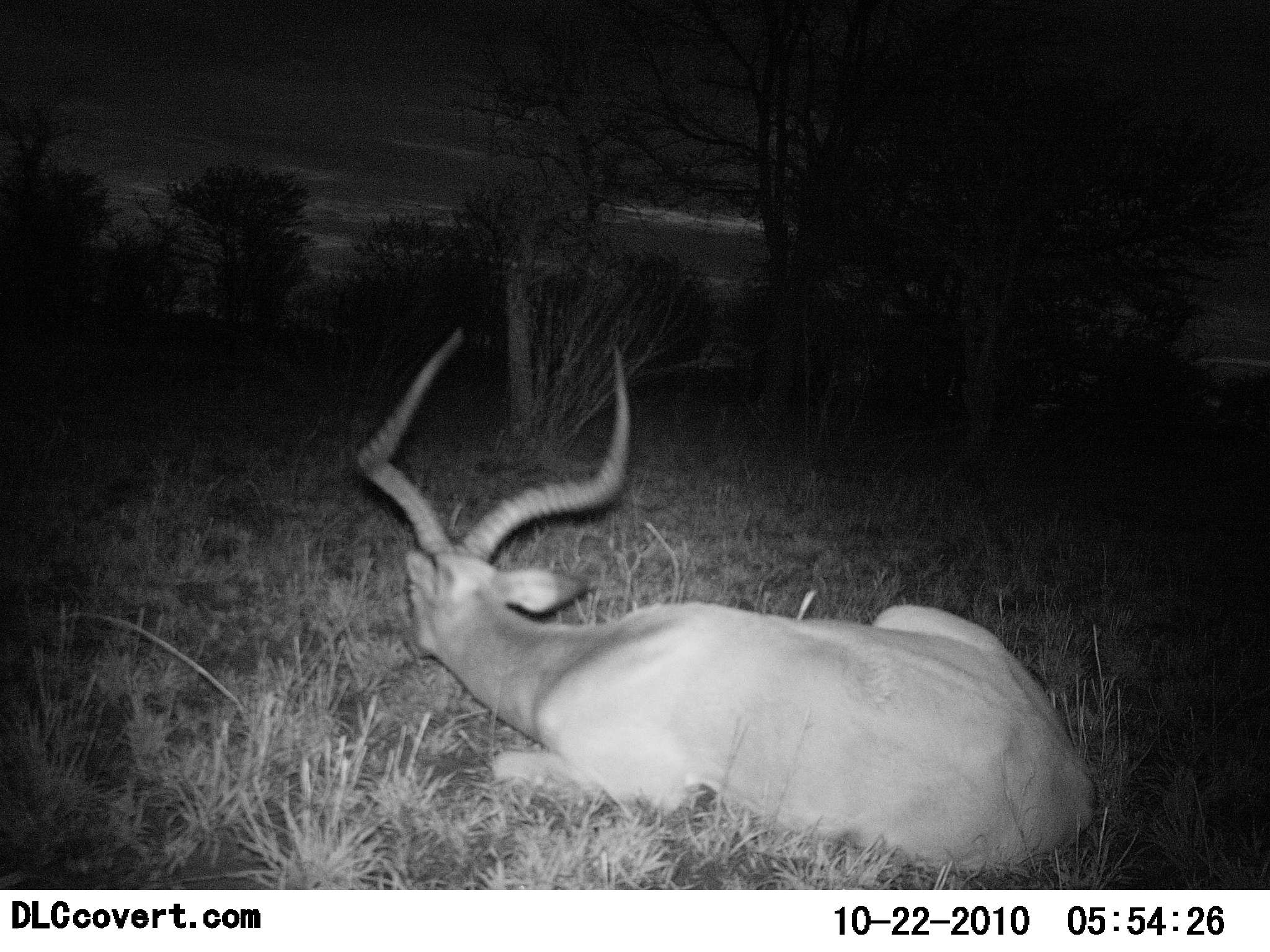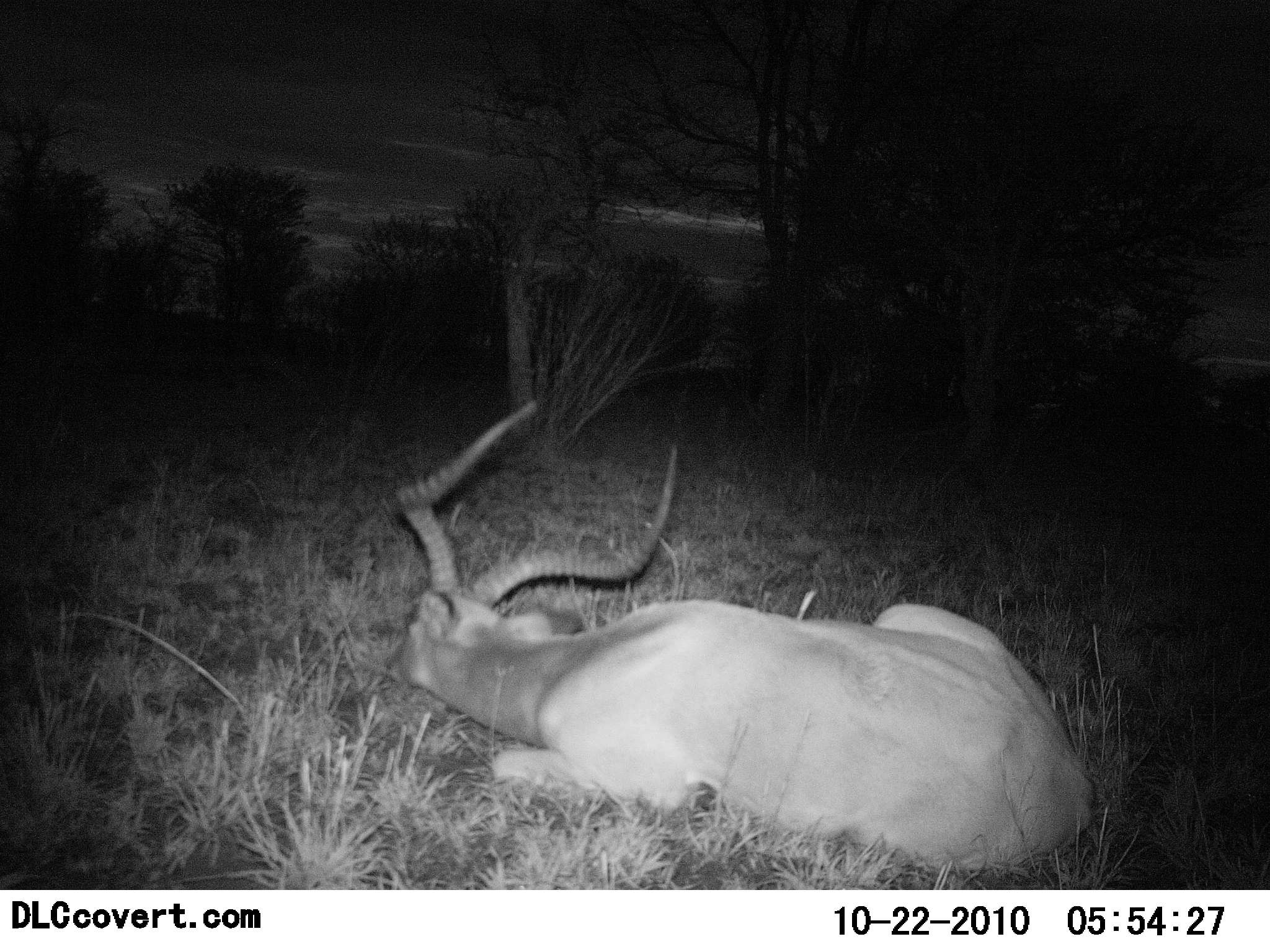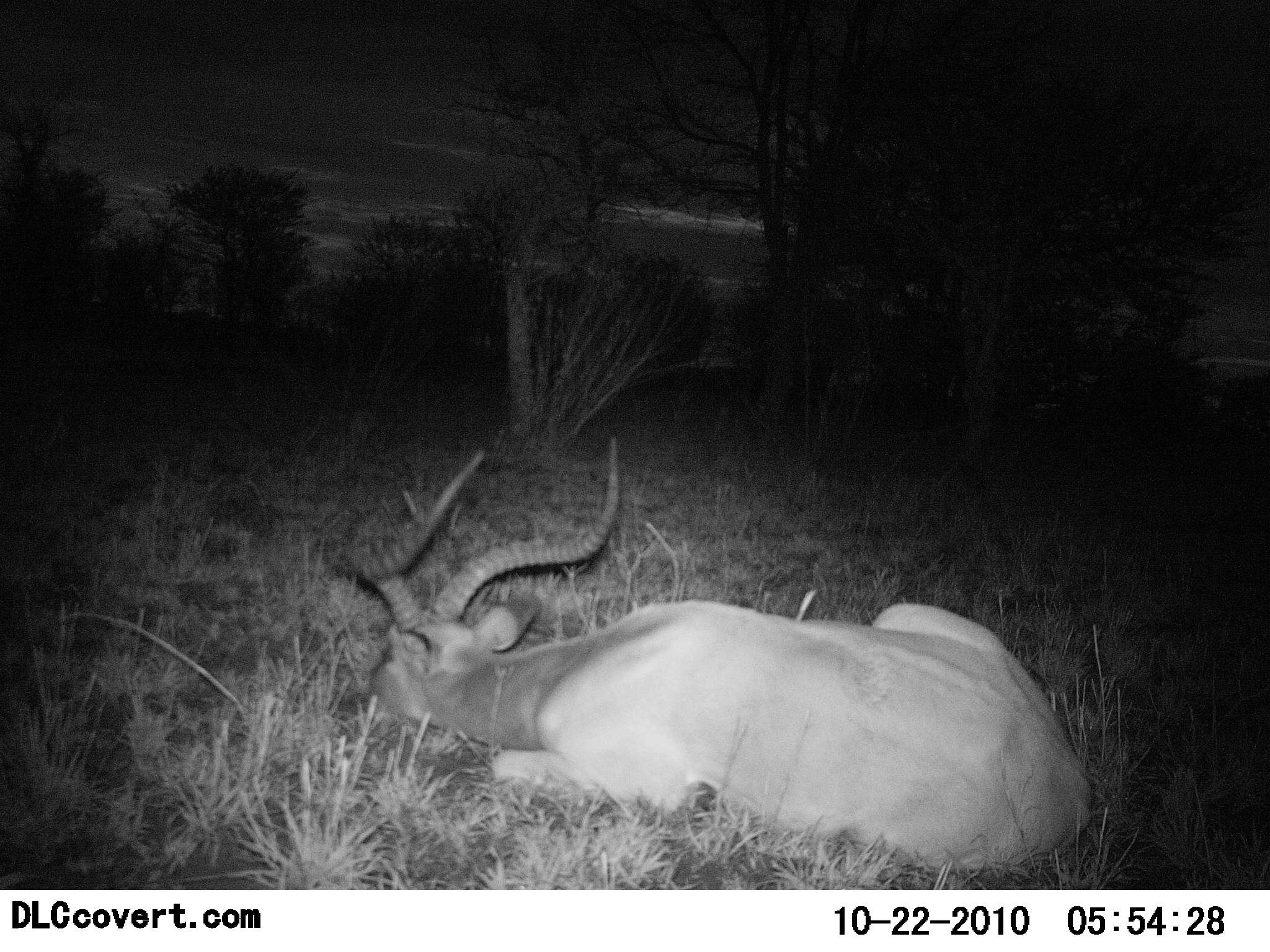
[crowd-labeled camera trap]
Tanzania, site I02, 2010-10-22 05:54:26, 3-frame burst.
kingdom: Animalia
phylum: Chordata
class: Mammalia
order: Artiodactyla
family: Bovidae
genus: Aepyceros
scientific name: Aepyceros melampus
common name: impala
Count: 1.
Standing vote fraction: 0%.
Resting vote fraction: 100%.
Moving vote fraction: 0%.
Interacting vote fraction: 0%.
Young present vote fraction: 0%.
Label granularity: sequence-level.